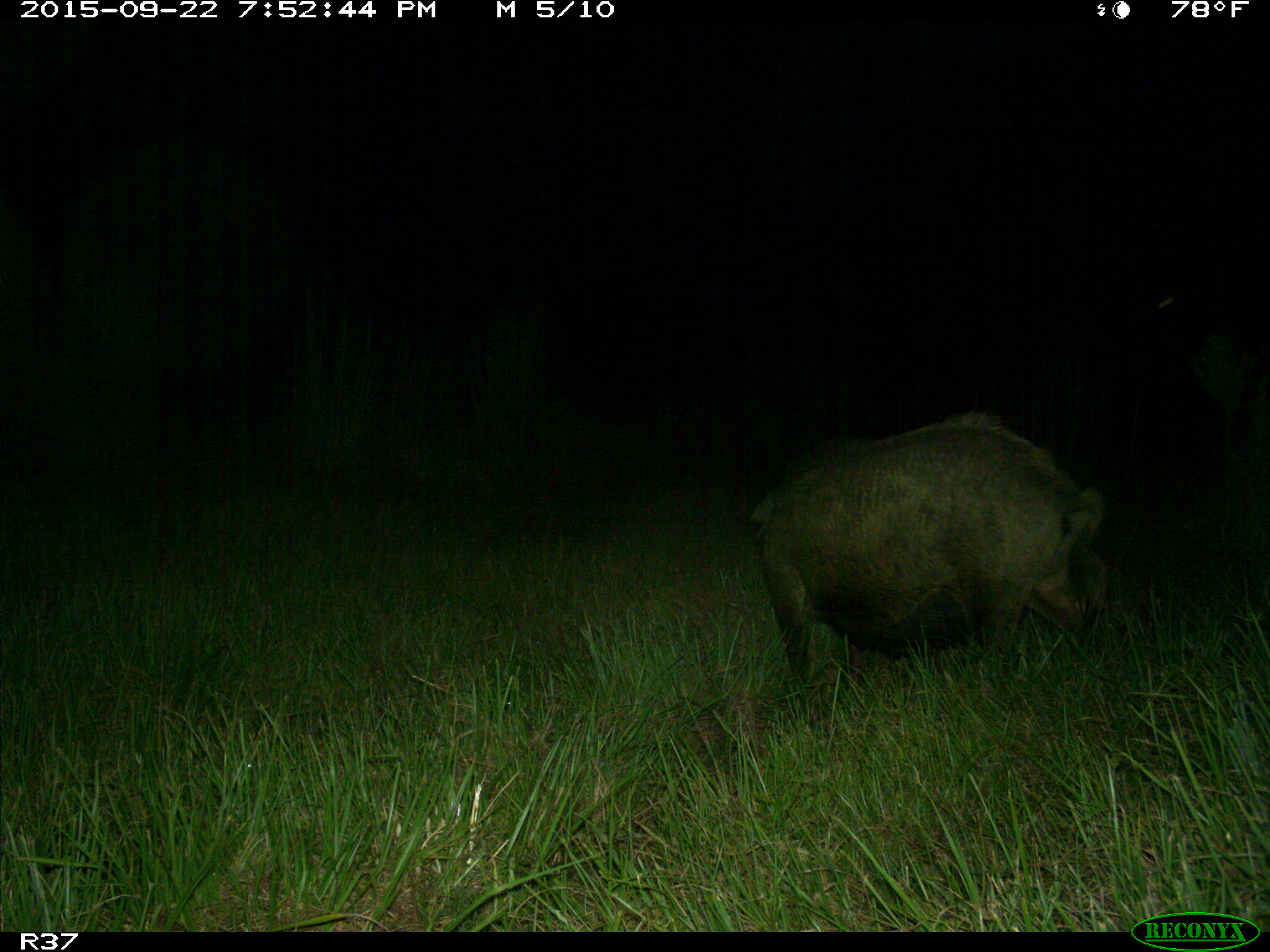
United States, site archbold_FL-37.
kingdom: Animalia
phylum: Chordata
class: Mammalia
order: Artiodactyla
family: Suidae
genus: Sus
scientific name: Sus scrofa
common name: wild boar